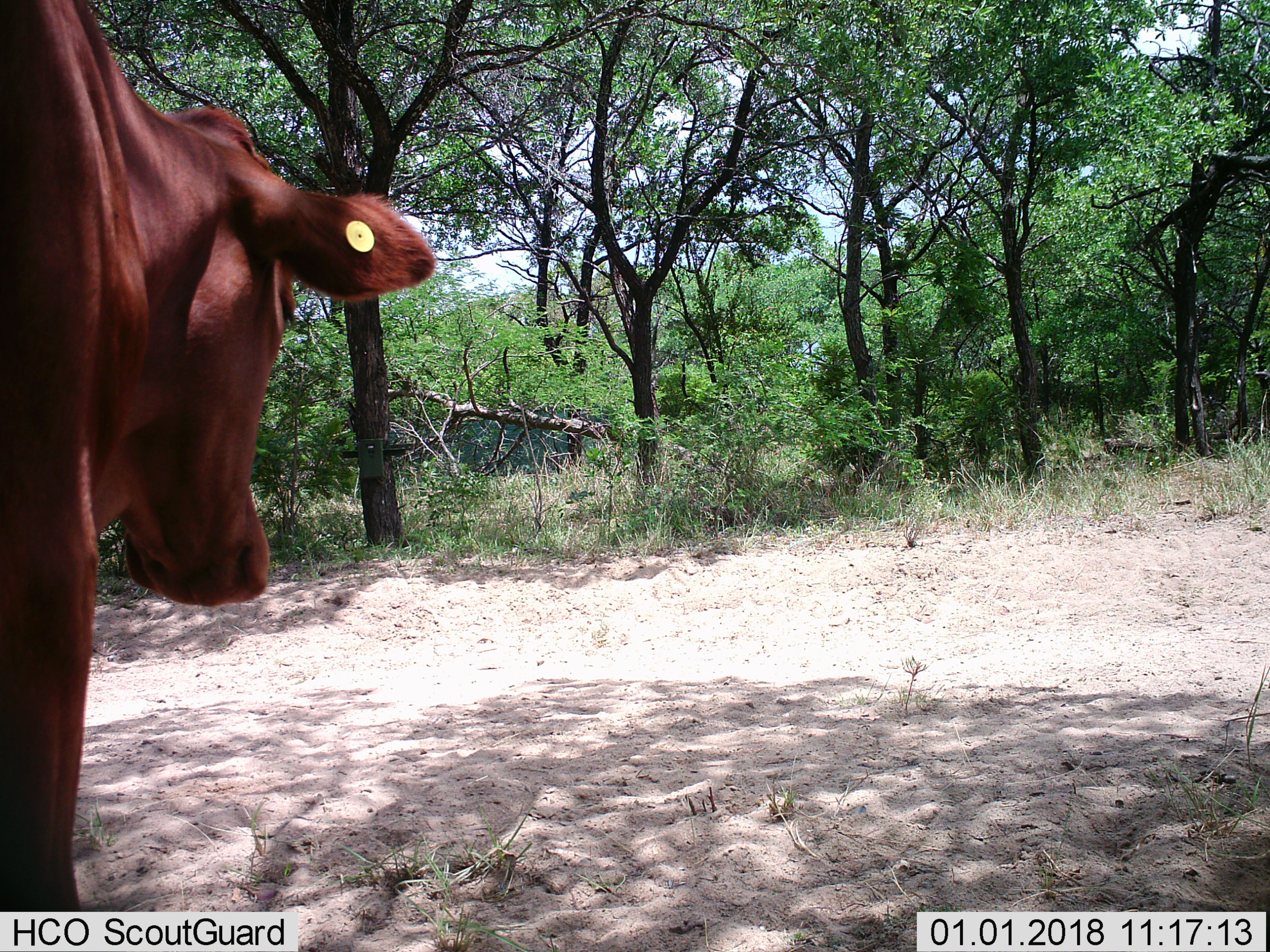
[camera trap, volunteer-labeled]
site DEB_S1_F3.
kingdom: Animalia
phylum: Chordata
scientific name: Vertebrata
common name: domestic animal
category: domesticanimal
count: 1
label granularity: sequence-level